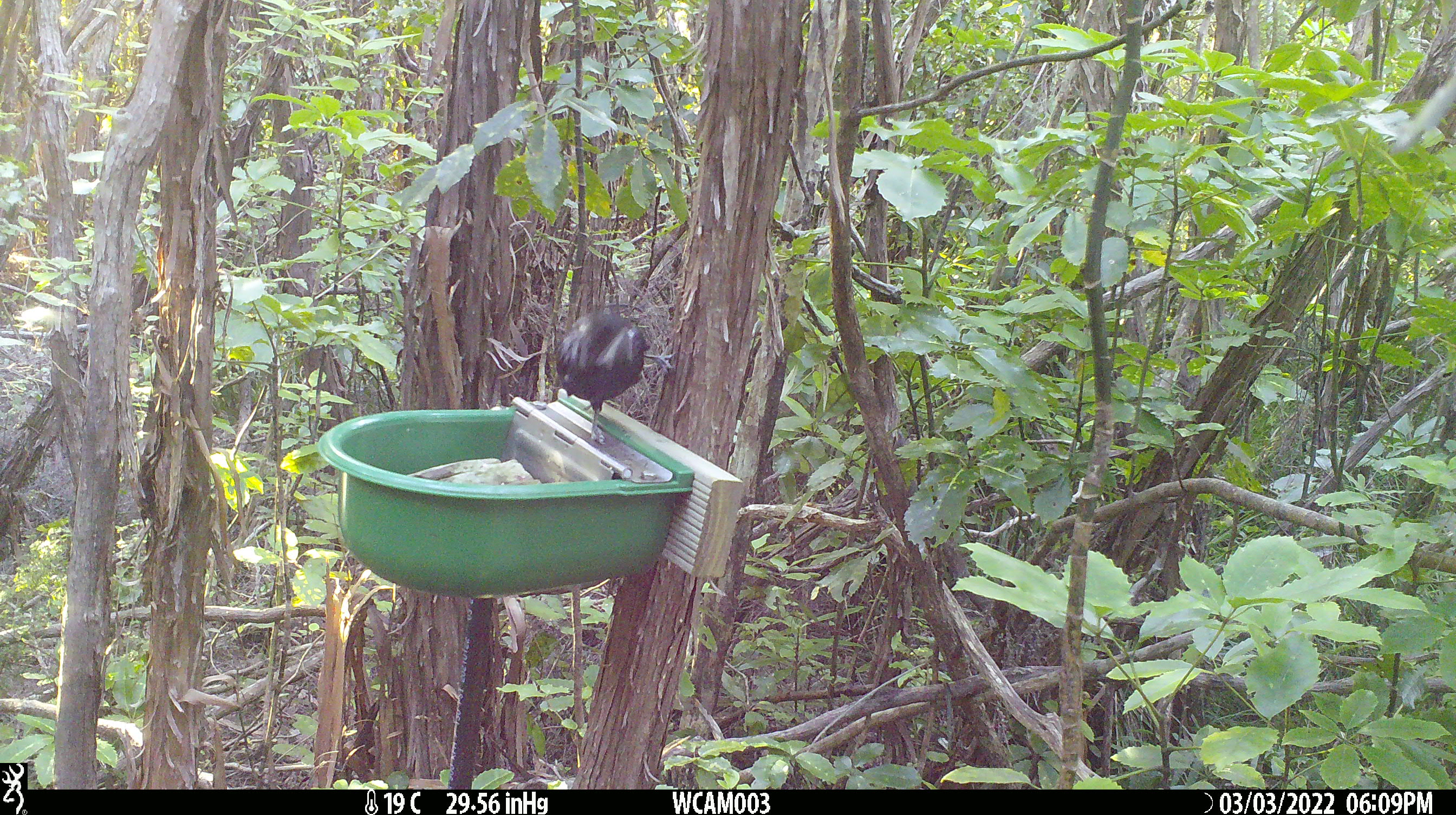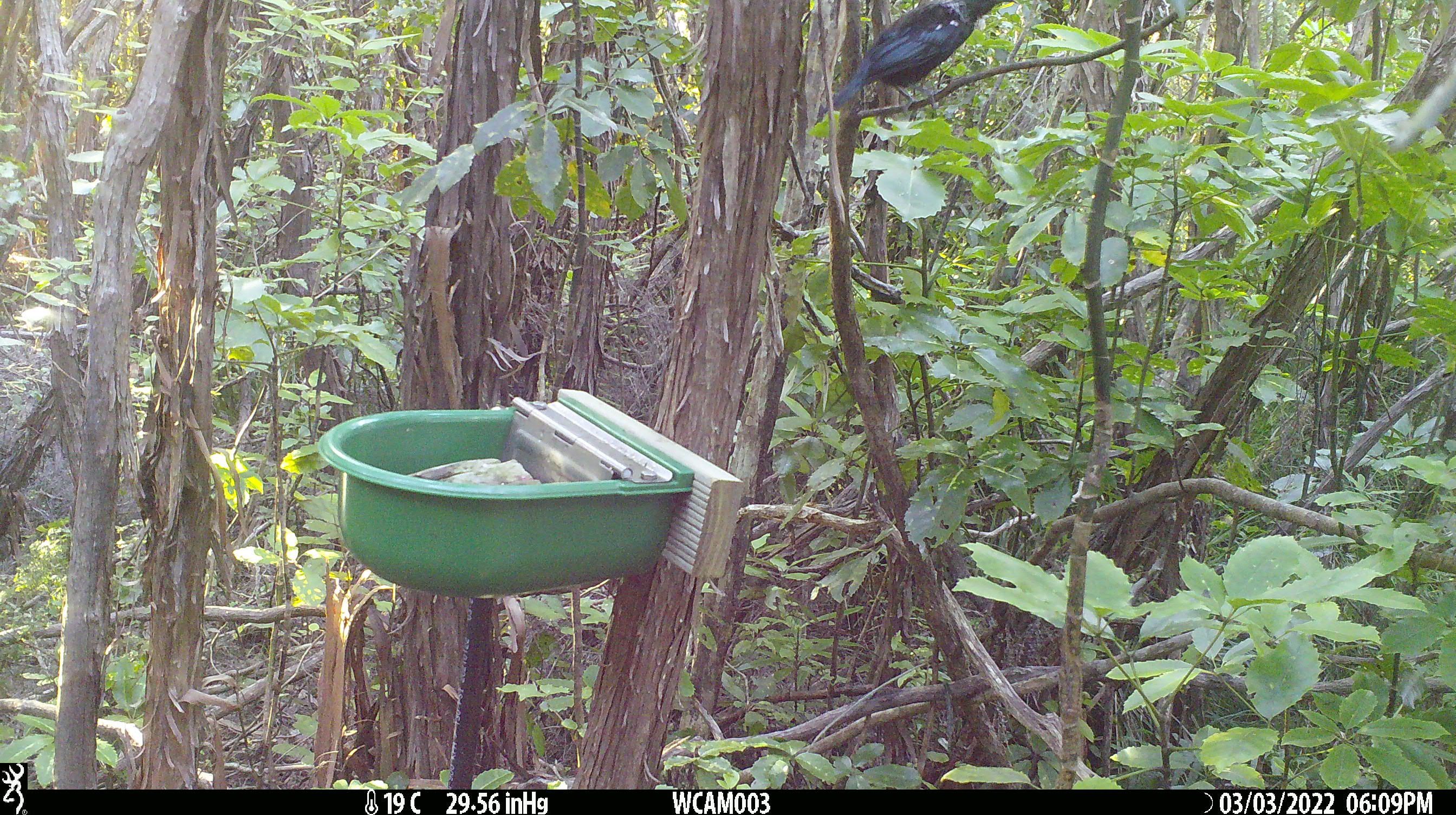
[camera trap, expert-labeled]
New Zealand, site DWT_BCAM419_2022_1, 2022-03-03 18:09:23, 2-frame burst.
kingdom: Animalia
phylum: Chordata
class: Aves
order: Passeriformes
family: Meliphagidae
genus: Prosthemadera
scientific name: Prosthemadera novaeseelandiae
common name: tui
Tui (Prosthemadera novaeseelandiae).